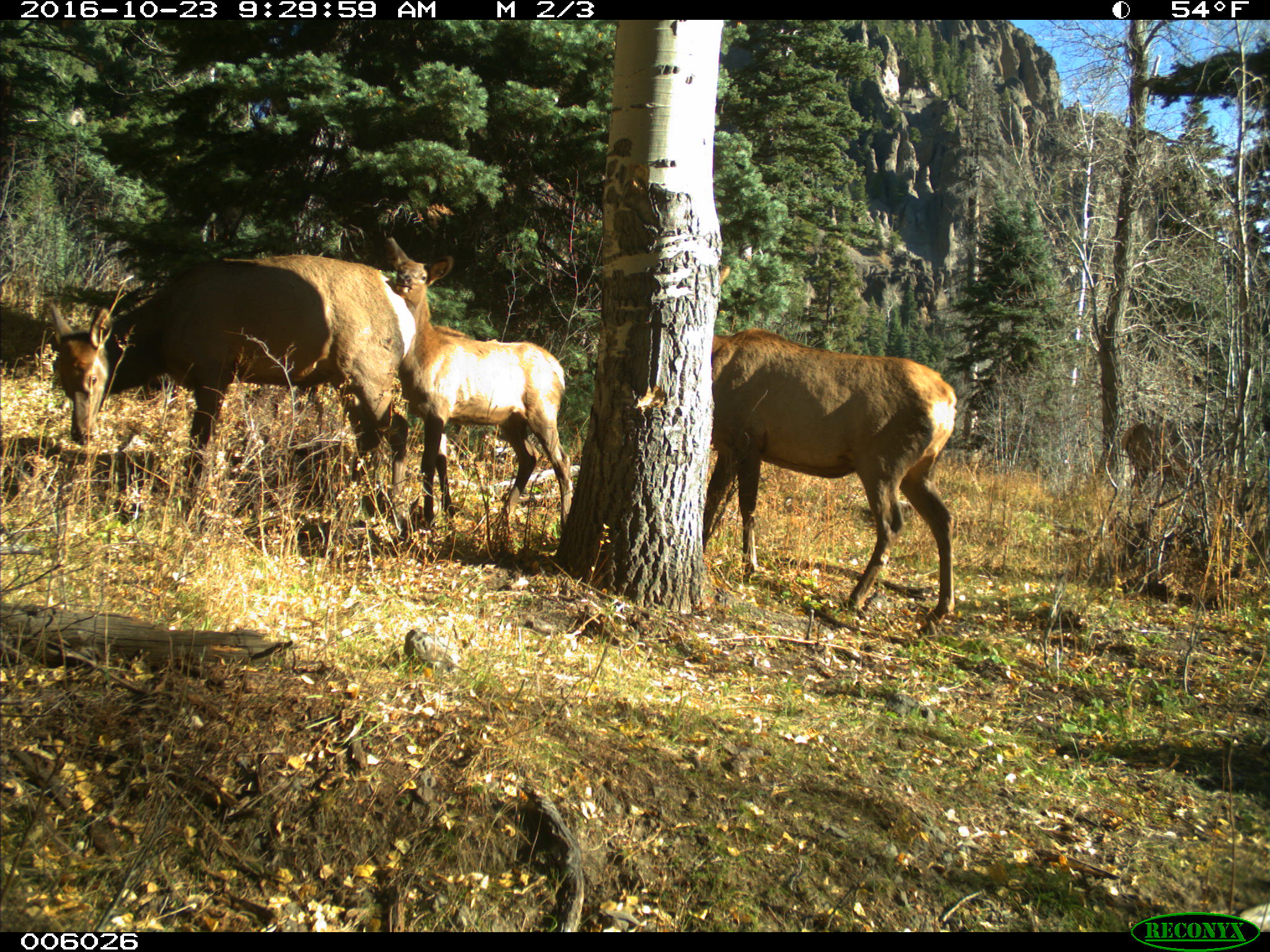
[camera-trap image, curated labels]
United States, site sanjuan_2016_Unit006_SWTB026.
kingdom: Animalia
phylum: Chordata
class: Mammalia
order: Artiodactyla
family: Cervidae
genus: Cervus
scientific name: Cervus elaphus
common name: red deer